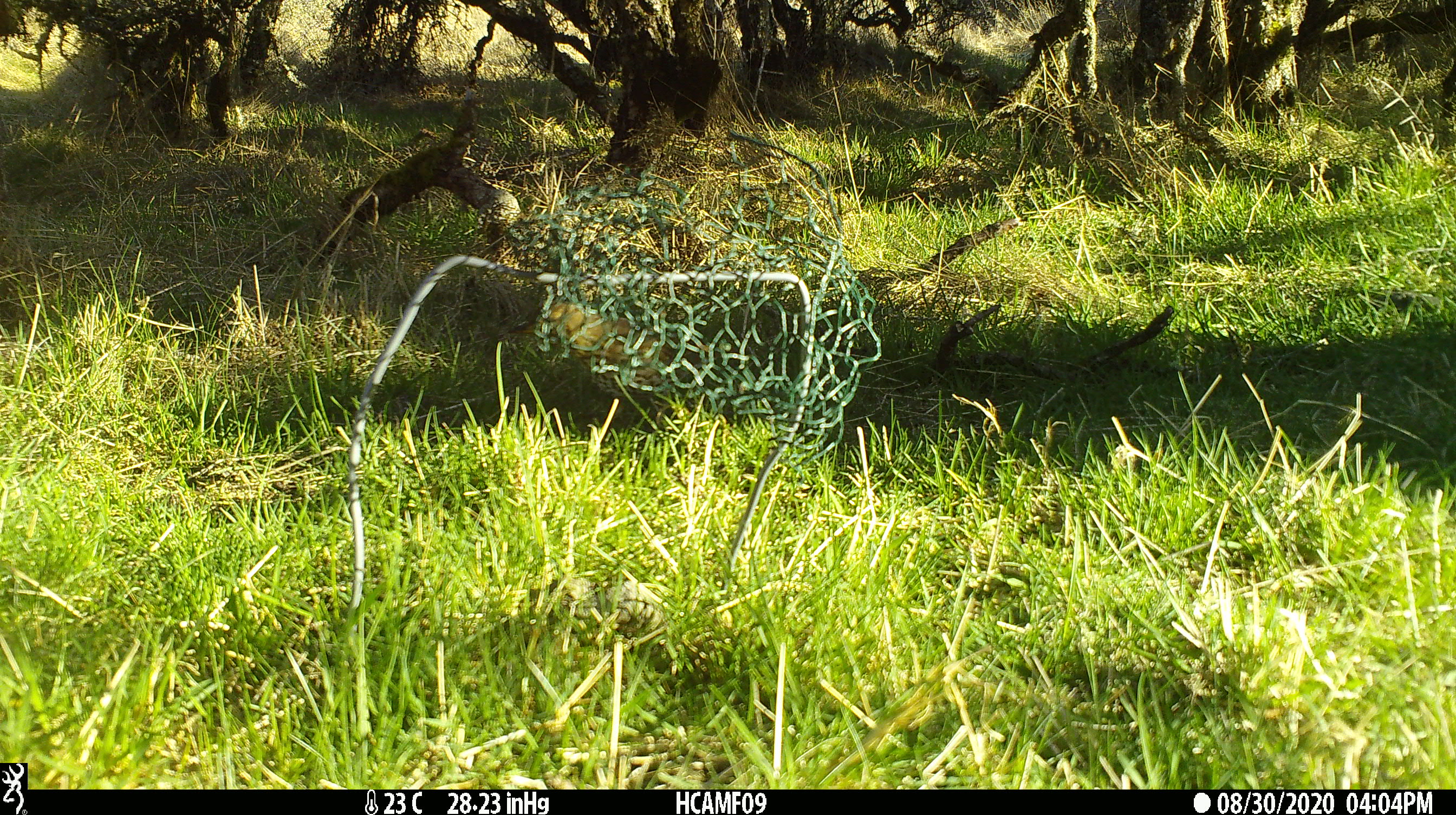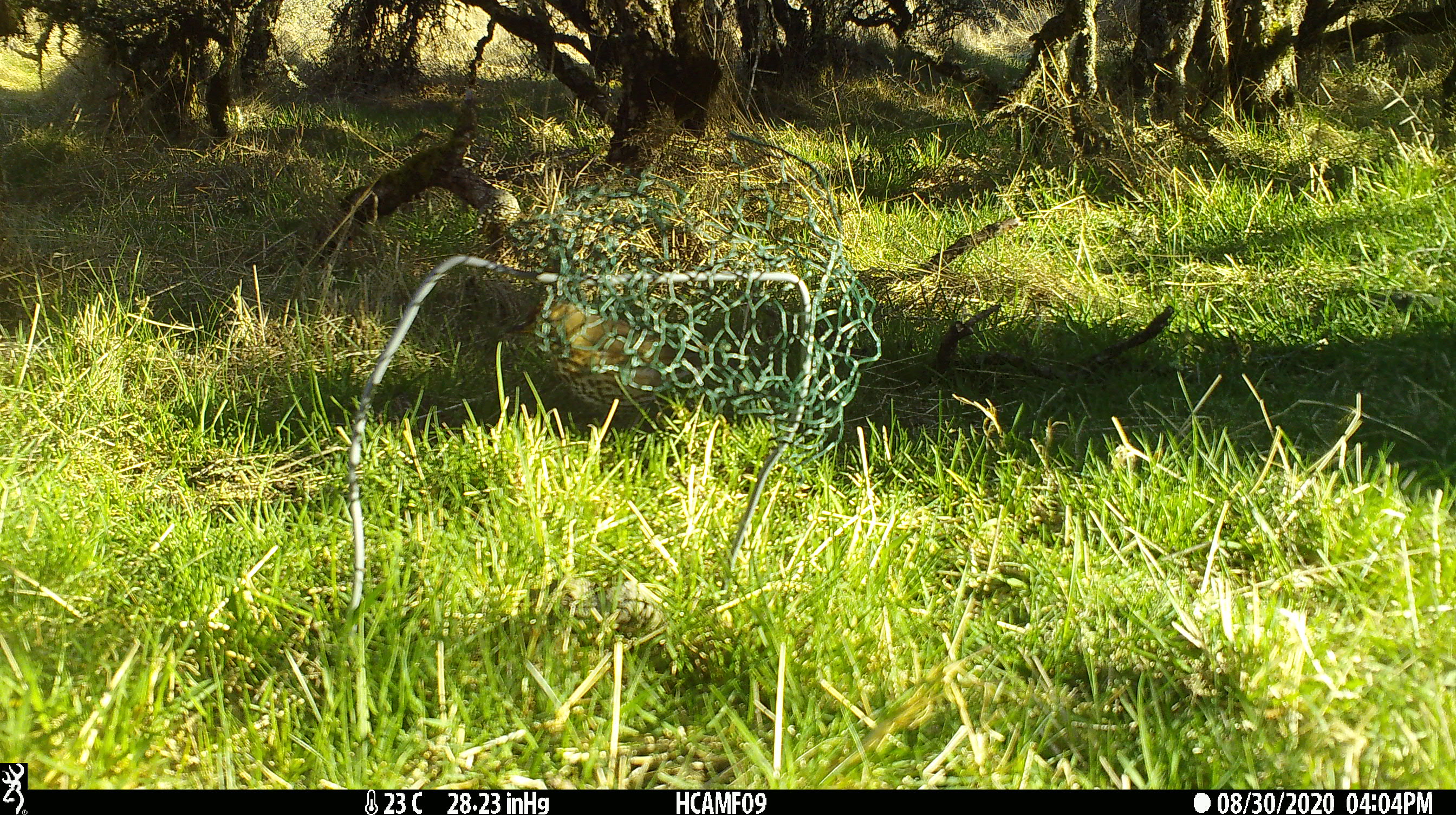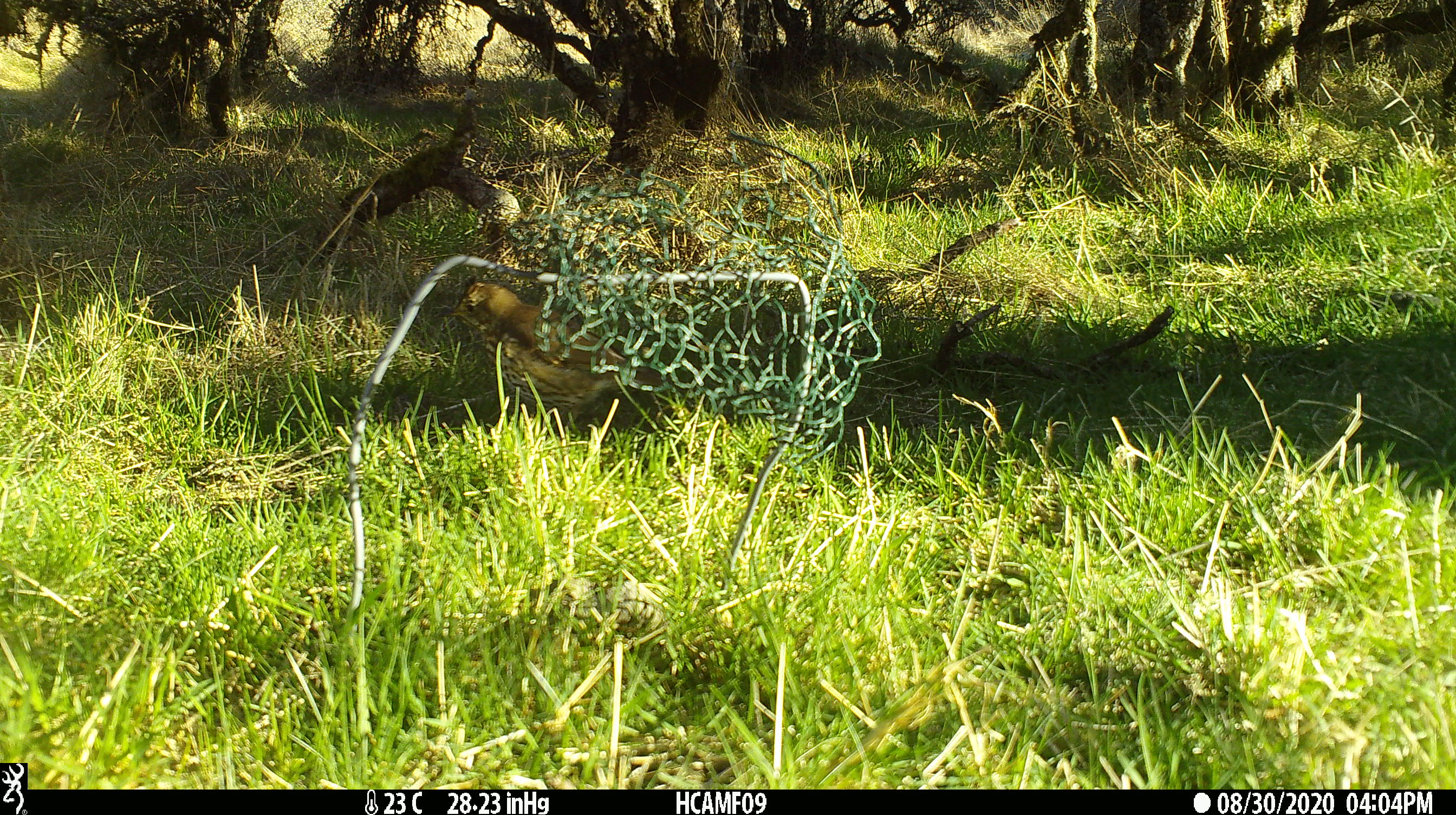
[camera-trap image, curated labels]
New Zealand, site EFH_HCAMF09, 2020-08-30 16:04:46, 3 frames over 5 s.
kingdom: Animalia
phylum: Chordata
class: Aves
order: Passeriformes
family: Turdidae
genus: Turdus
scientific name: Turdus philomelos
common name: song thrush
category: thrush